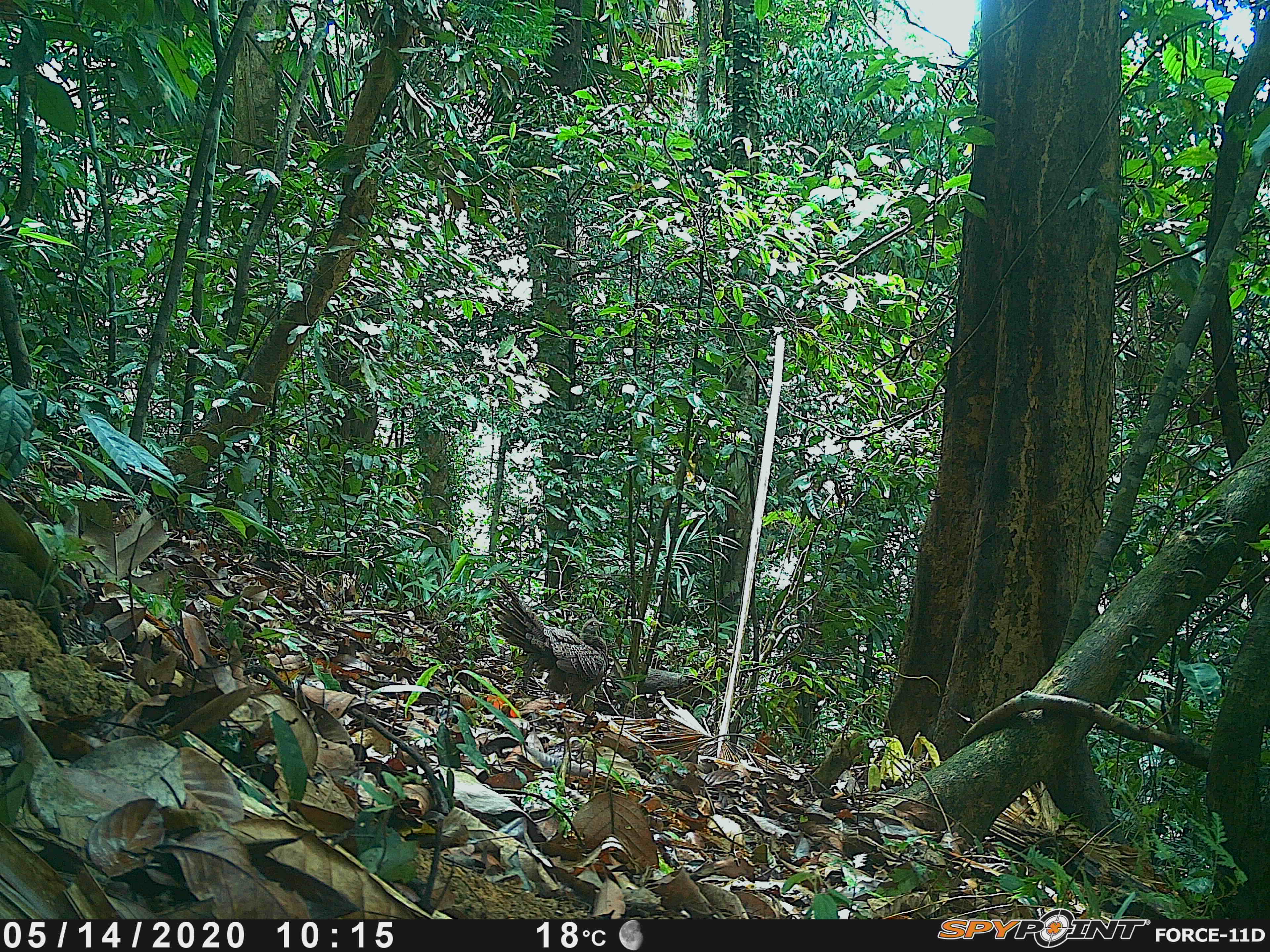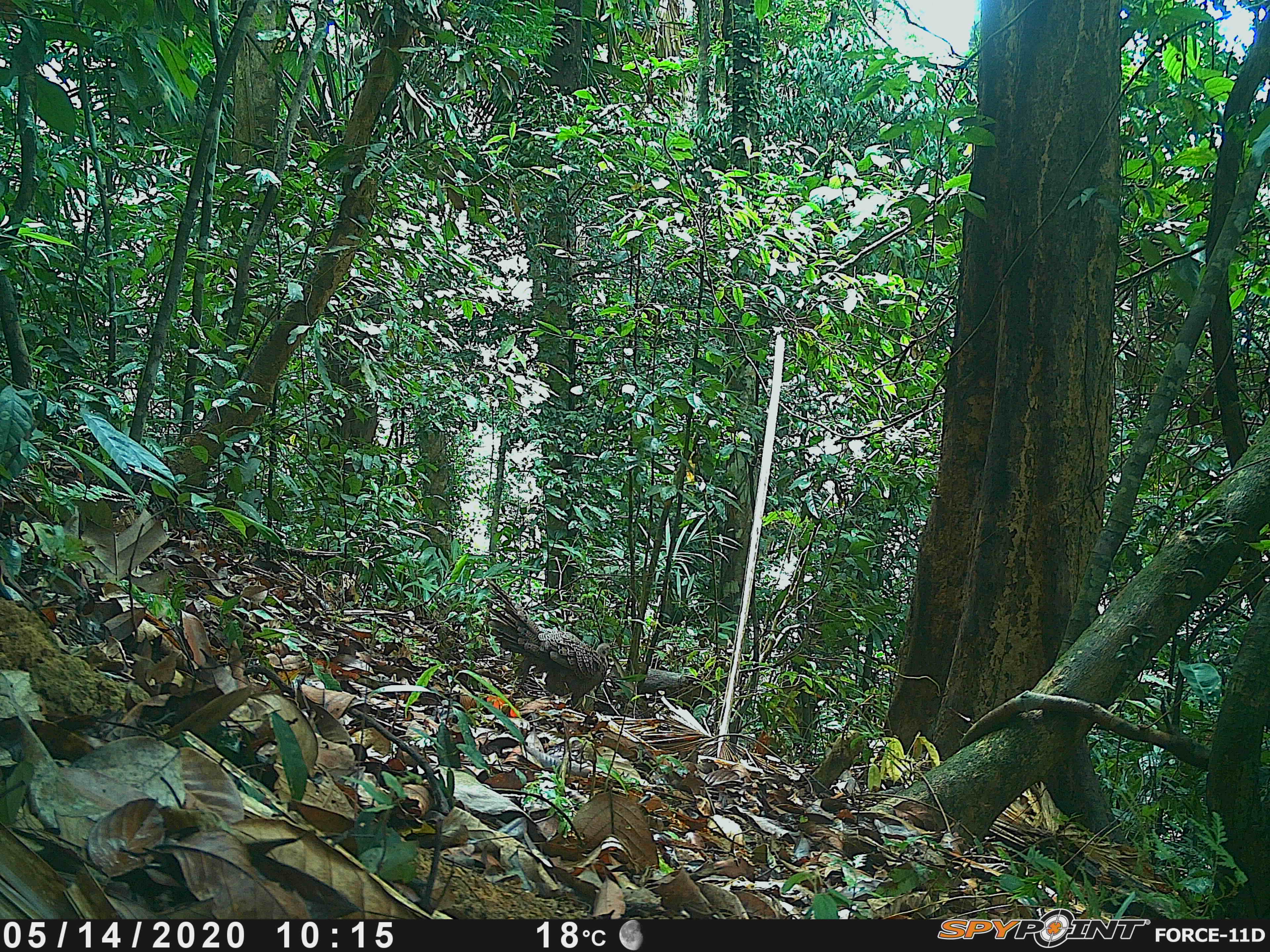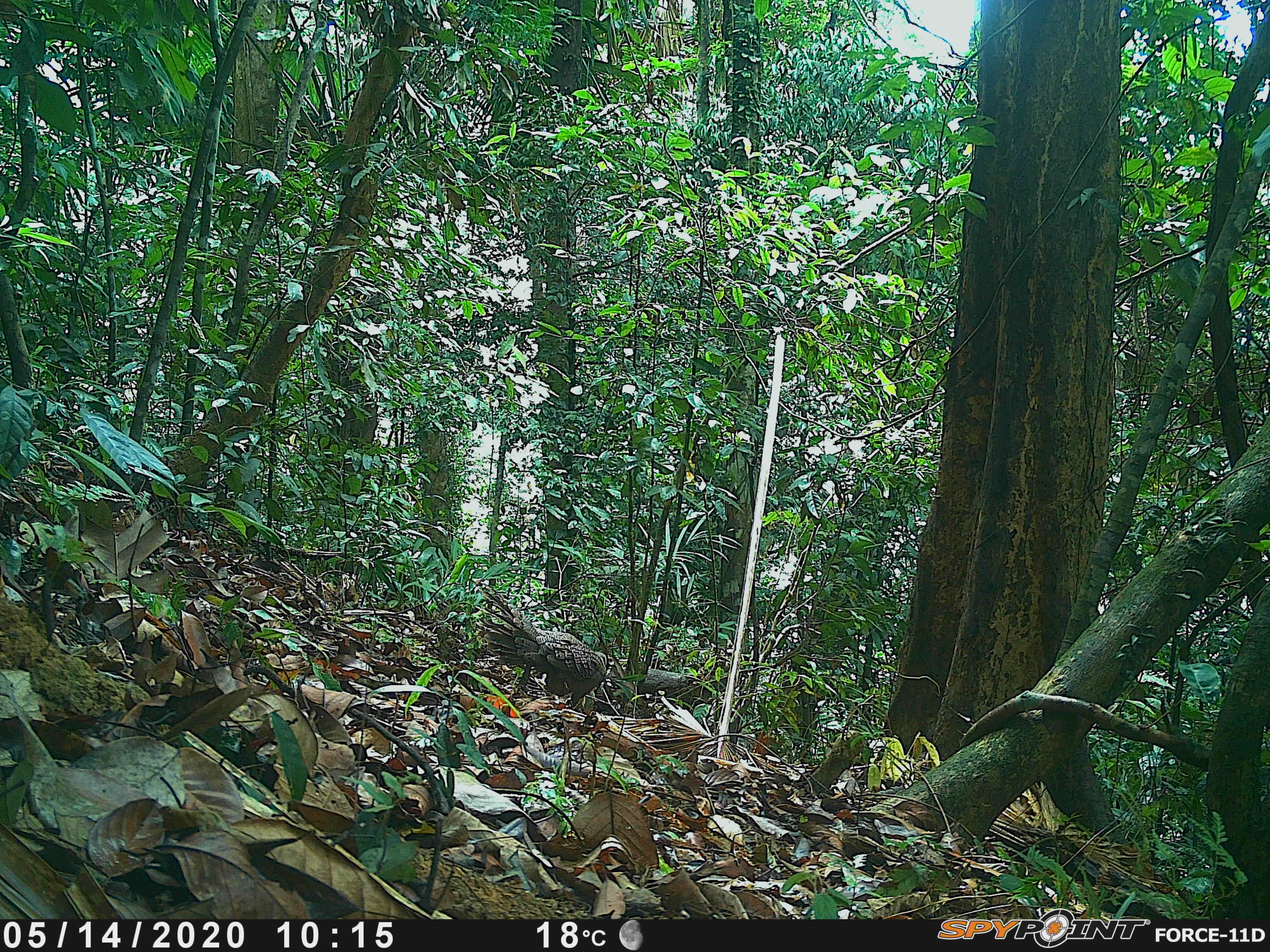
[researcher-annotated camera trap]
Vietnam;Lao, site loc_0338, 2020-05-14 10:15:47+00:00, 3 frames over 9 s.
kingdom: Animalia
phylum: Chordata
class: Aves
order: Galliformes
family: Phasianidae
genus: Polyplectron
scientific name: Polyplectron bicalcaratum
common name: gray peacock-pheasant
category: grey peacock pheasant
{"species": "grey peacock pheasant (gray peacock-pheasant) (Polyplectron bicalcaratum)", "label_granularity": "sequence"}